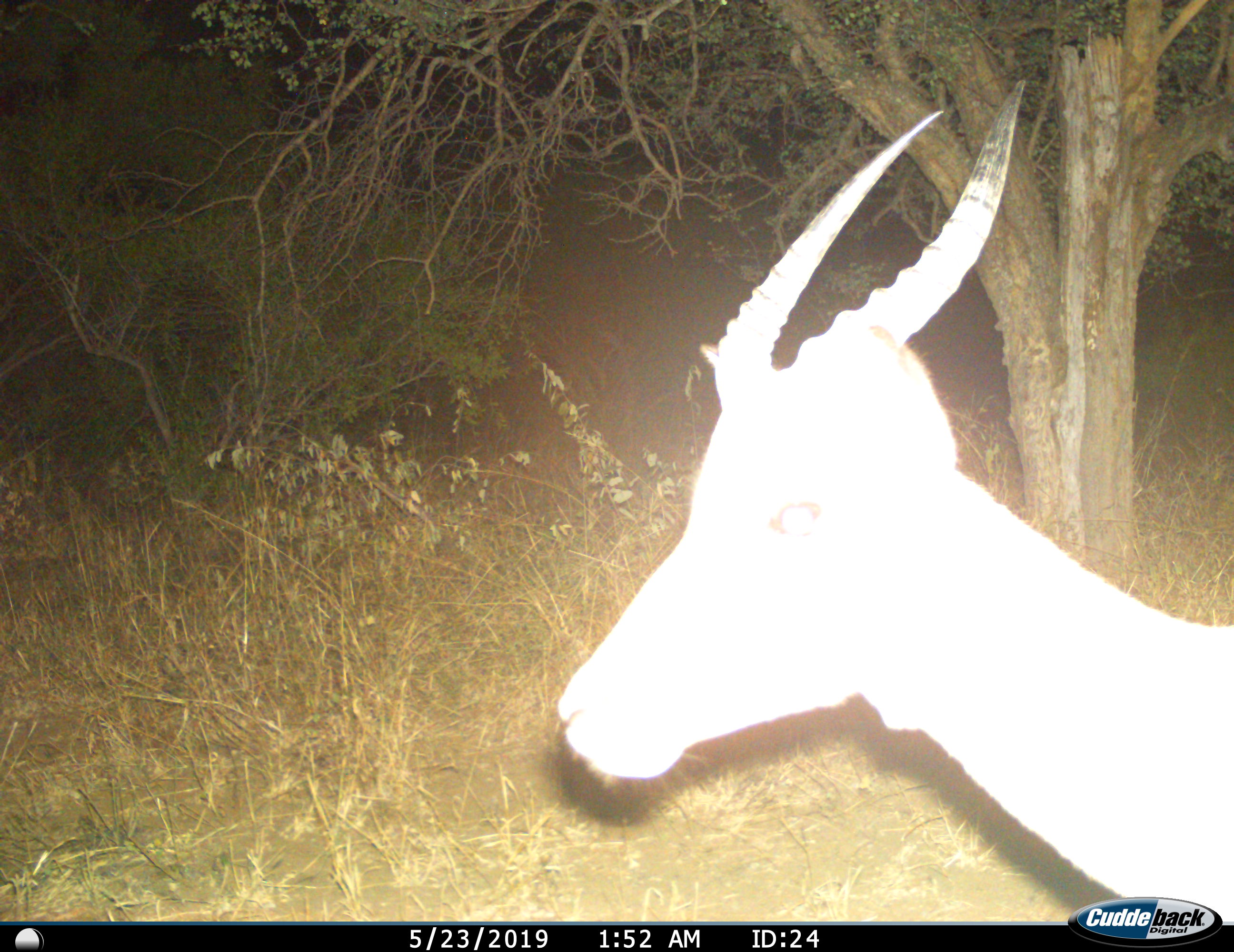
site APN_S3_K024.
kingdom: Animalia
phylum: Chordata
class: Mammalia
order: Artiodactyla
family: Bovidae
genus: Aepyceros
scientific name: Aepyceros melampus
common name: impala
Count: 1.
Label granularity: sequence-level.